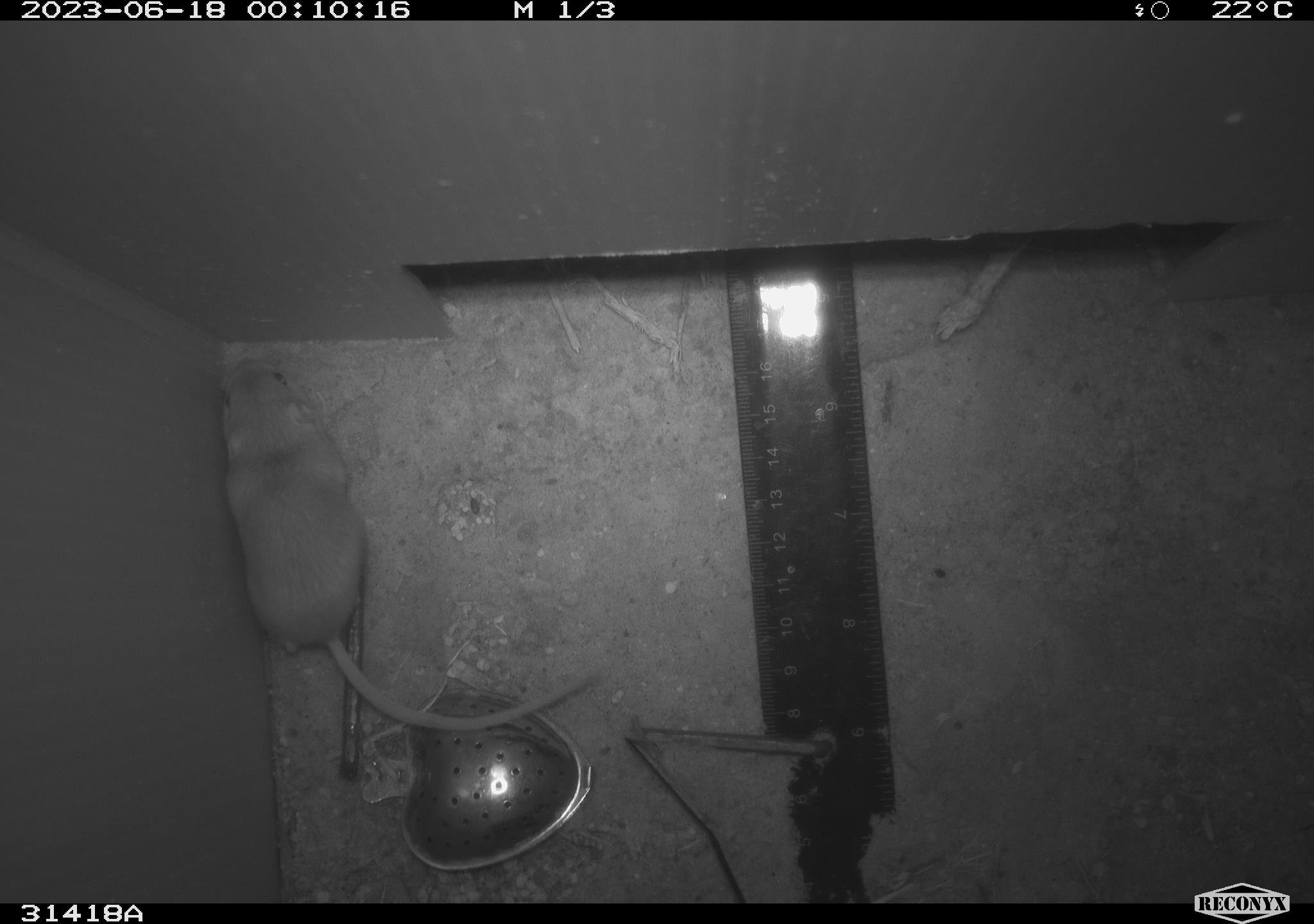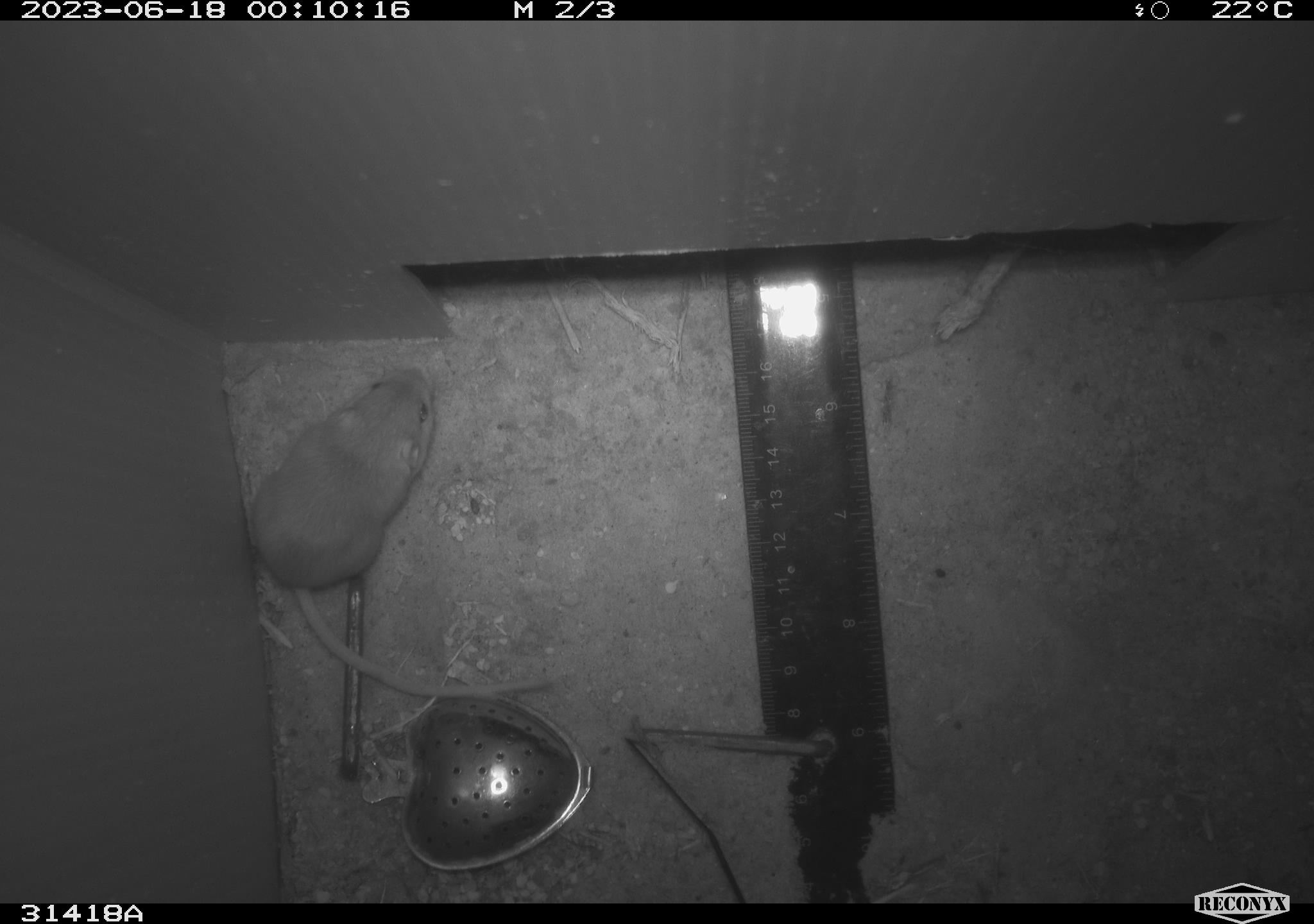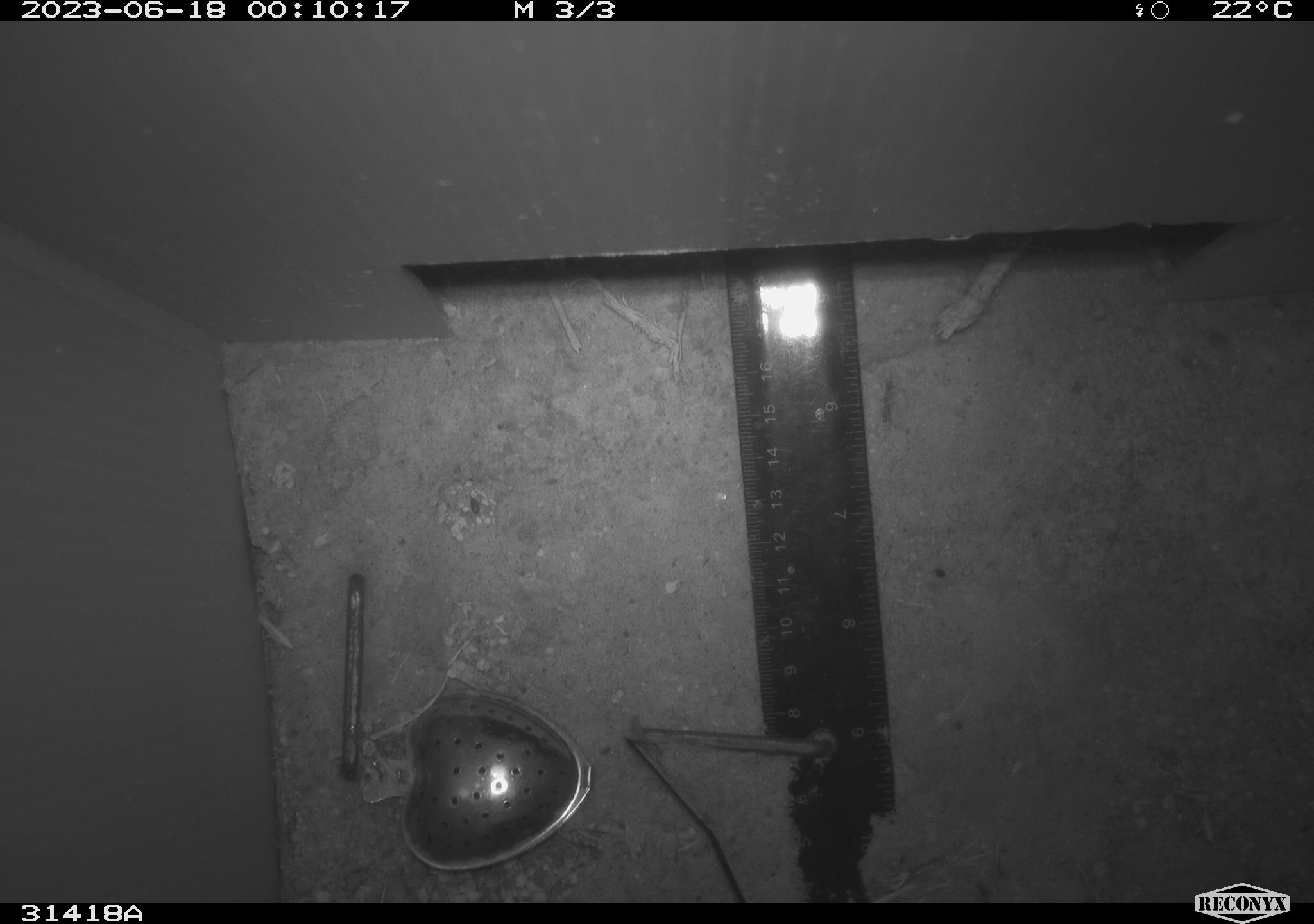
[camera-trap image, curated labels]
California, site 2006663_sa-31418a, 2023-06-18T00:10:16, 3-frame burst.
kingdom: Animalia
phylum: Chordata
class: Mammalia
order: Rodentia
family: Heteromyidae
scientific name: Heteromyidae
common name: kangaroo rats and pocket mice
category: heteromyidae family